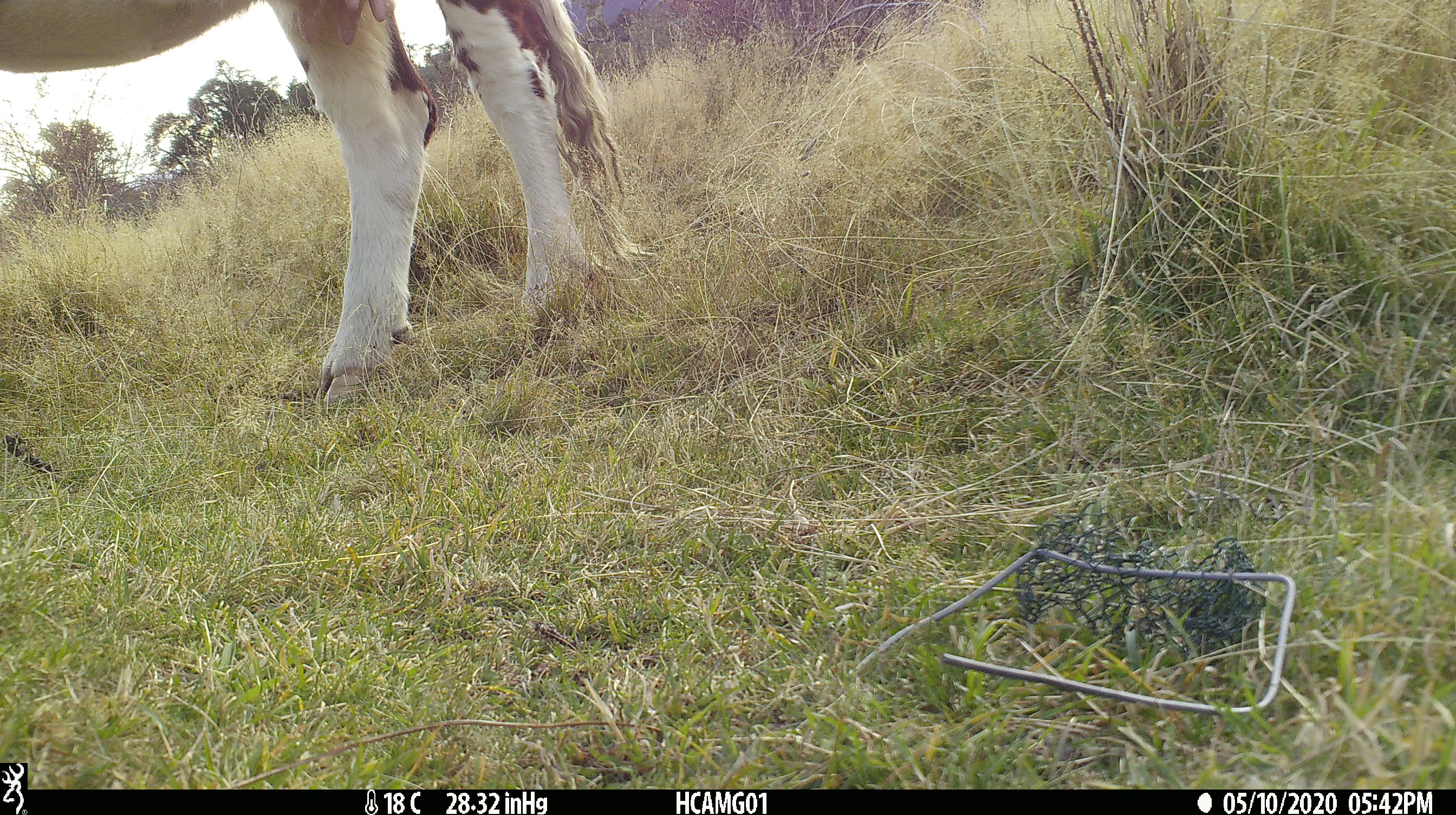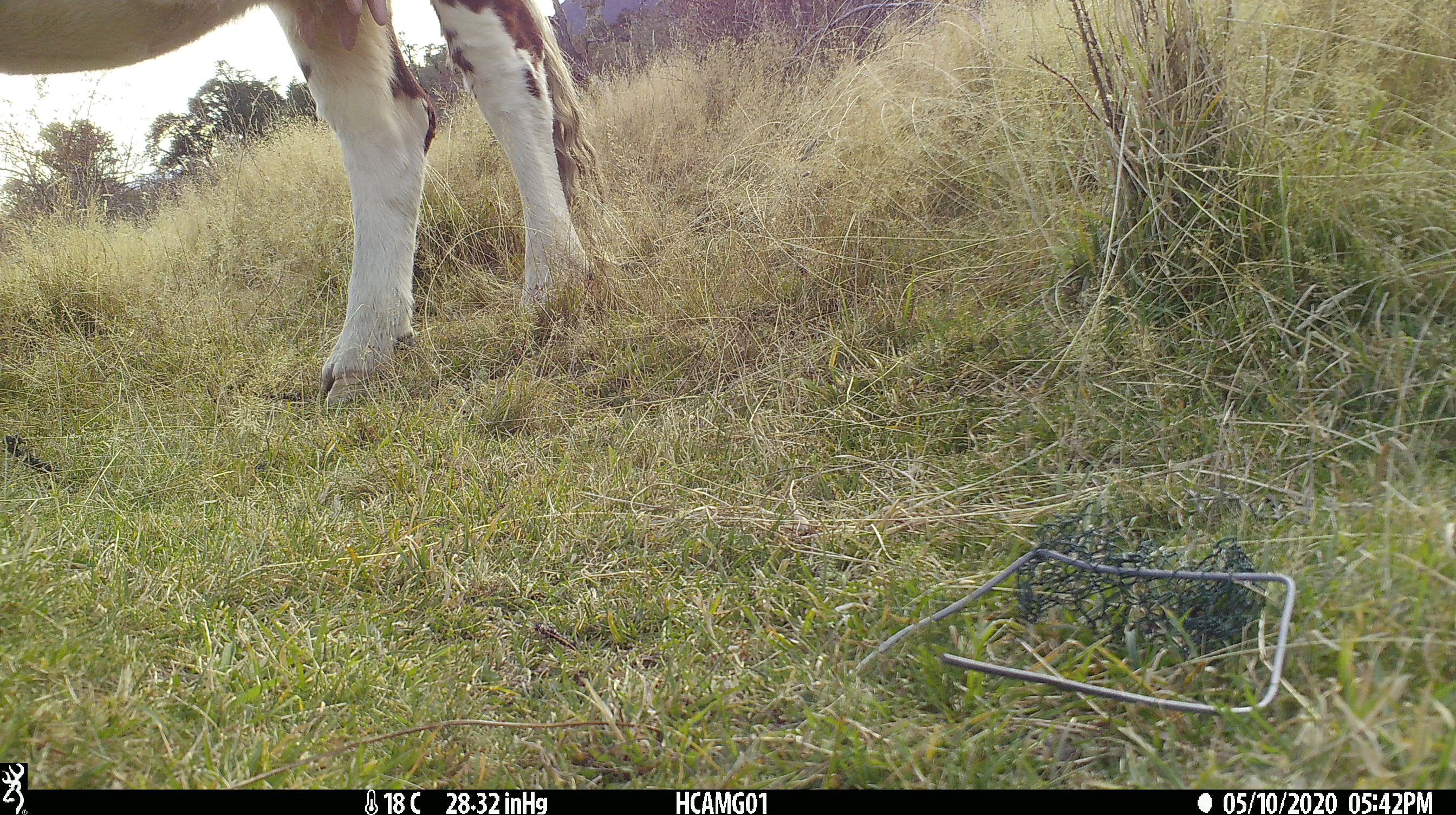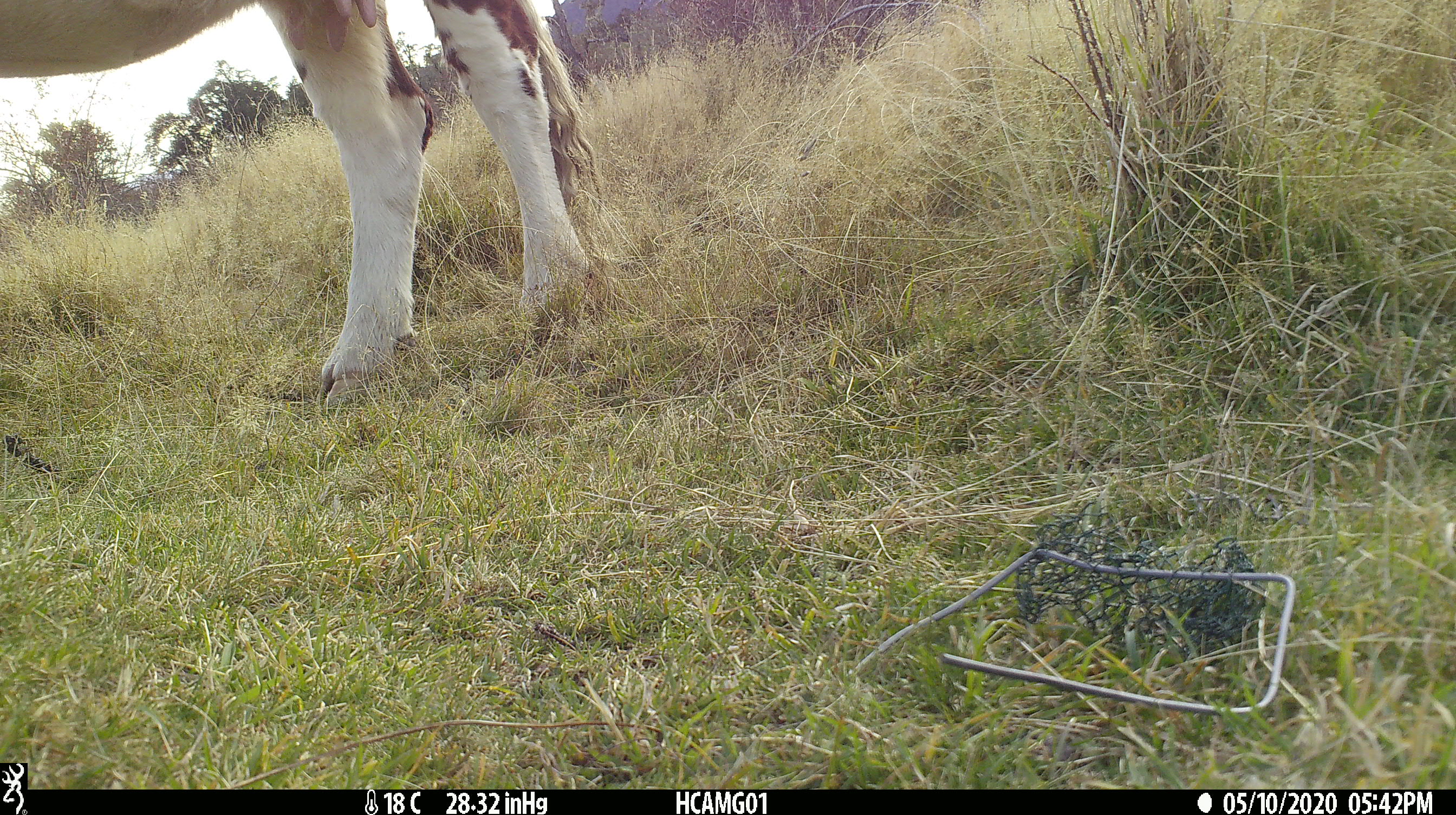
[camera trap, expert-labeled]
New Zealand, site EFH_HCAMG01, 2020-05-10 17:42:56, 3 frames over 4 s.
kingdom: Animalia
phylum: Chordata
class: Mammalia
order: Artiodactyla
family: Bovidae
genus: Bos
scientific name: Bos taurus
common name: domestic cow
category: cow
Cow (domestic cow) (Bos taurus).